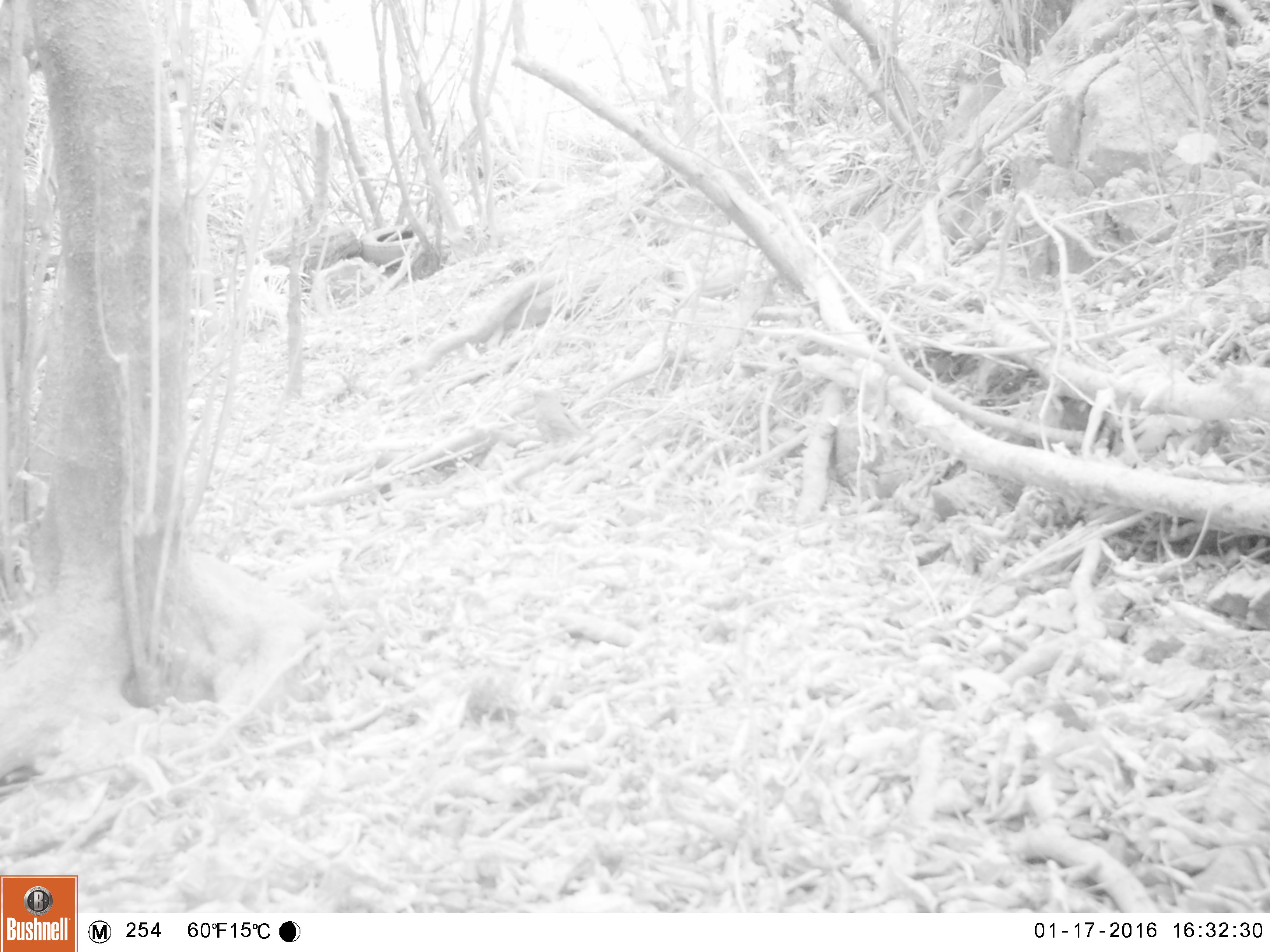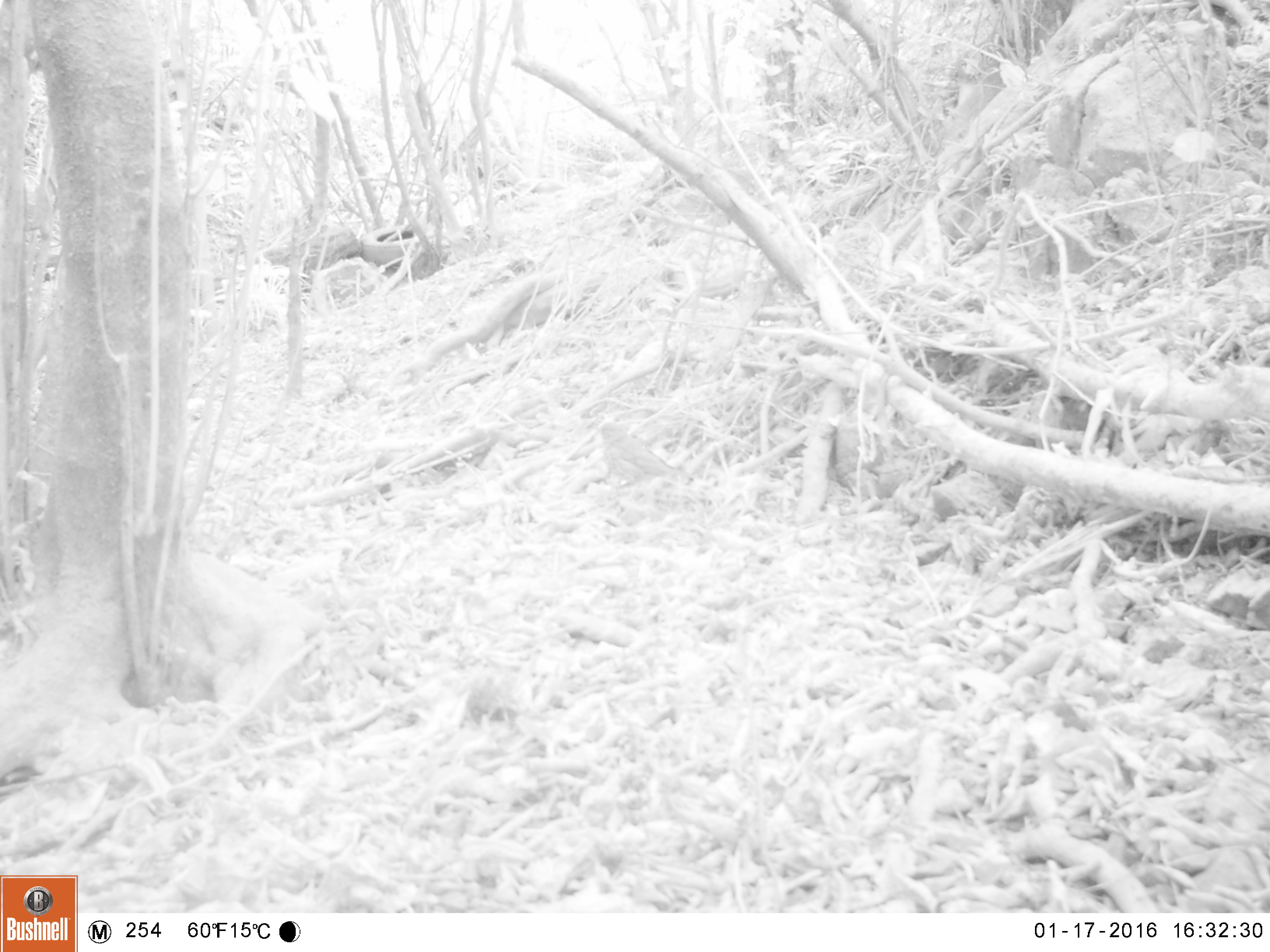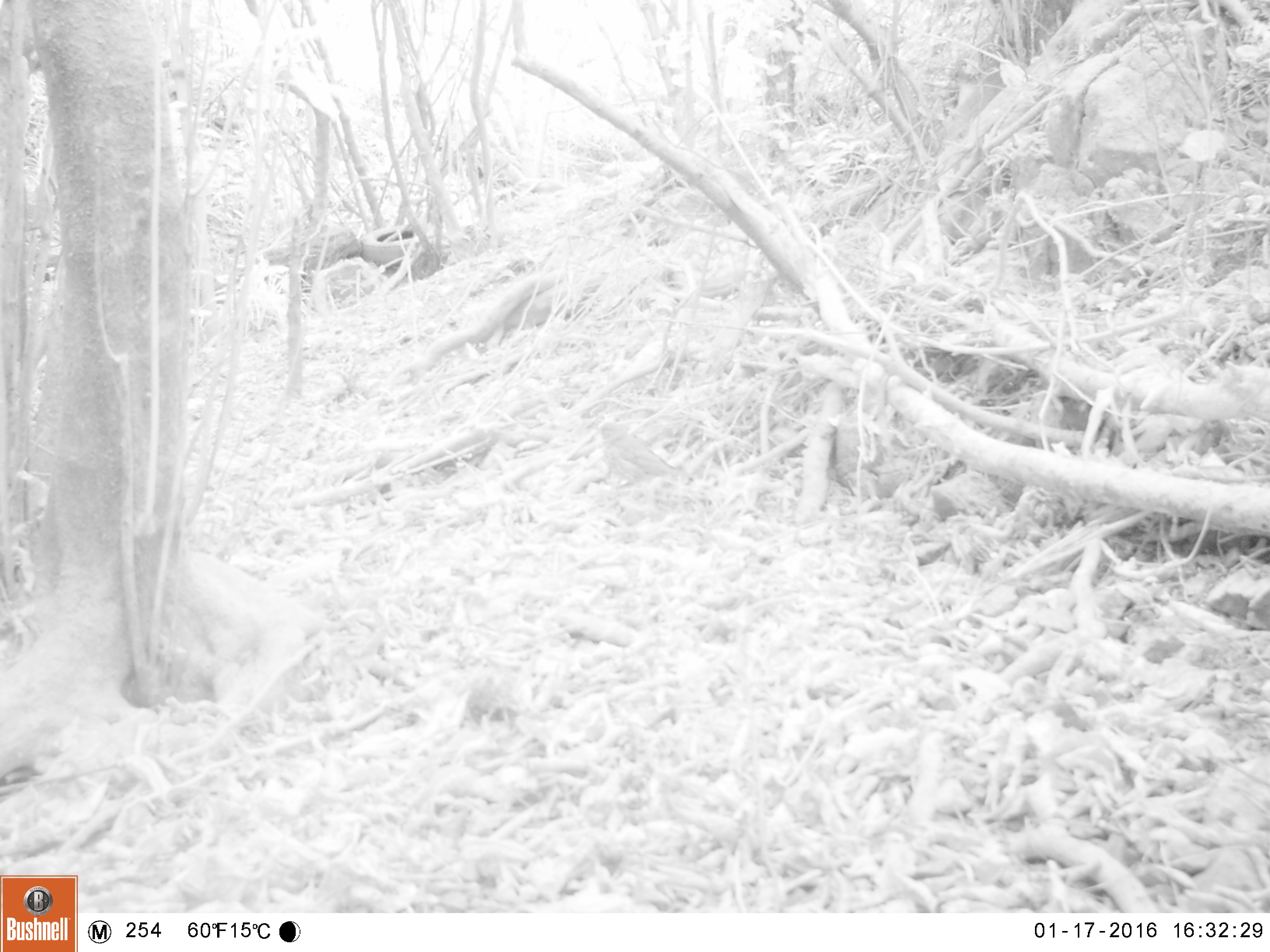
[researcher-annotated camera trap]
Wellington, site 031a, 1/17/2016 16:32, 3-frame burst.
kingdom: Animalia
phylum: Chordata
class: Aves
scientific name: Aves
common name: bird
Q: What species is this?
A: Bird (Aves).